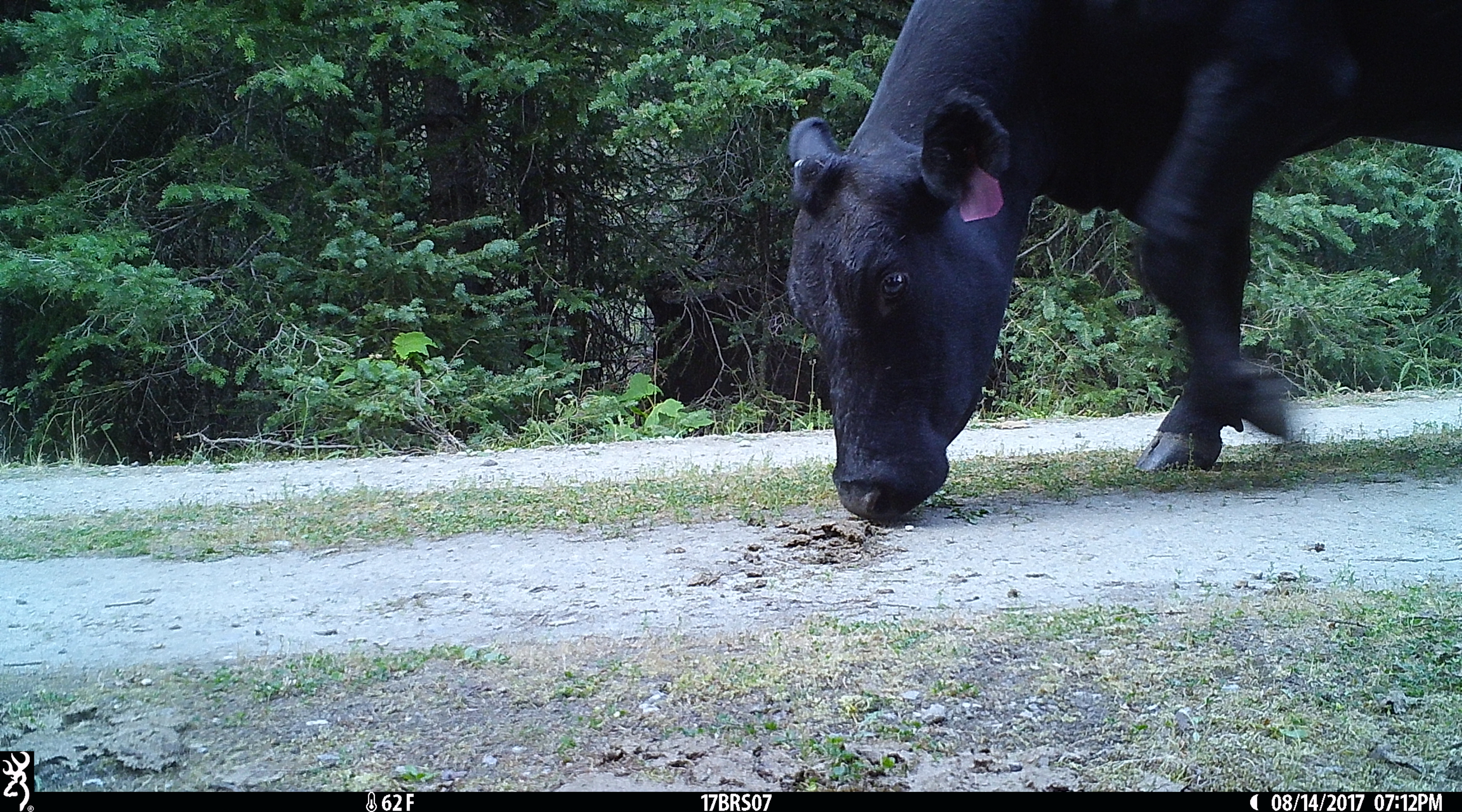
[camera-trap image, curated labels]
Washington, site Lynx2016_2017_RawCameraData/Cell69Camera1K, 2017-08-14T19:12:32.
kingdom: Animalia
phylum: Chordata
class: Mammalia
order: Artiodactyla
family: Bovidae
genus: Bos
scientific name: Bos taurus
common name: domestic cattle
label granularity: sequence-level